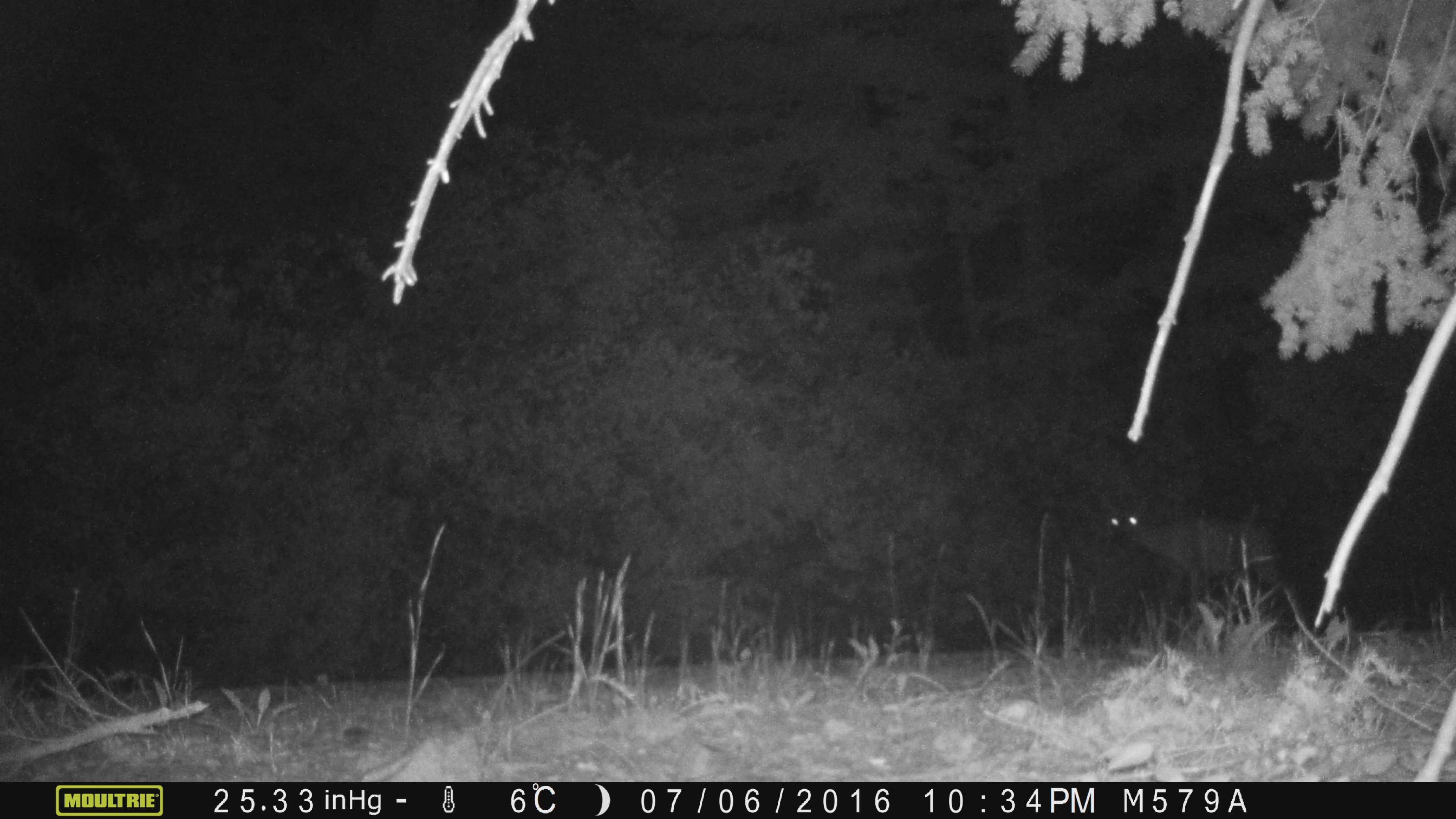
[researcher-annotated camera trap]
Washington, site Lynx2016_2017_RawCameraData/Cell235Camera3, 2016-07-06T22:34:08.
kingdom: Animalia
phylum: Chordata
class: Mammalia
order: Artiodactyla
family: Cervidae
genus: Odocoileus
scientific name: Odocoileus hemionus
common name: mule deer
Odocoileus hemionus (mule deer). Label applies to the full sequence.